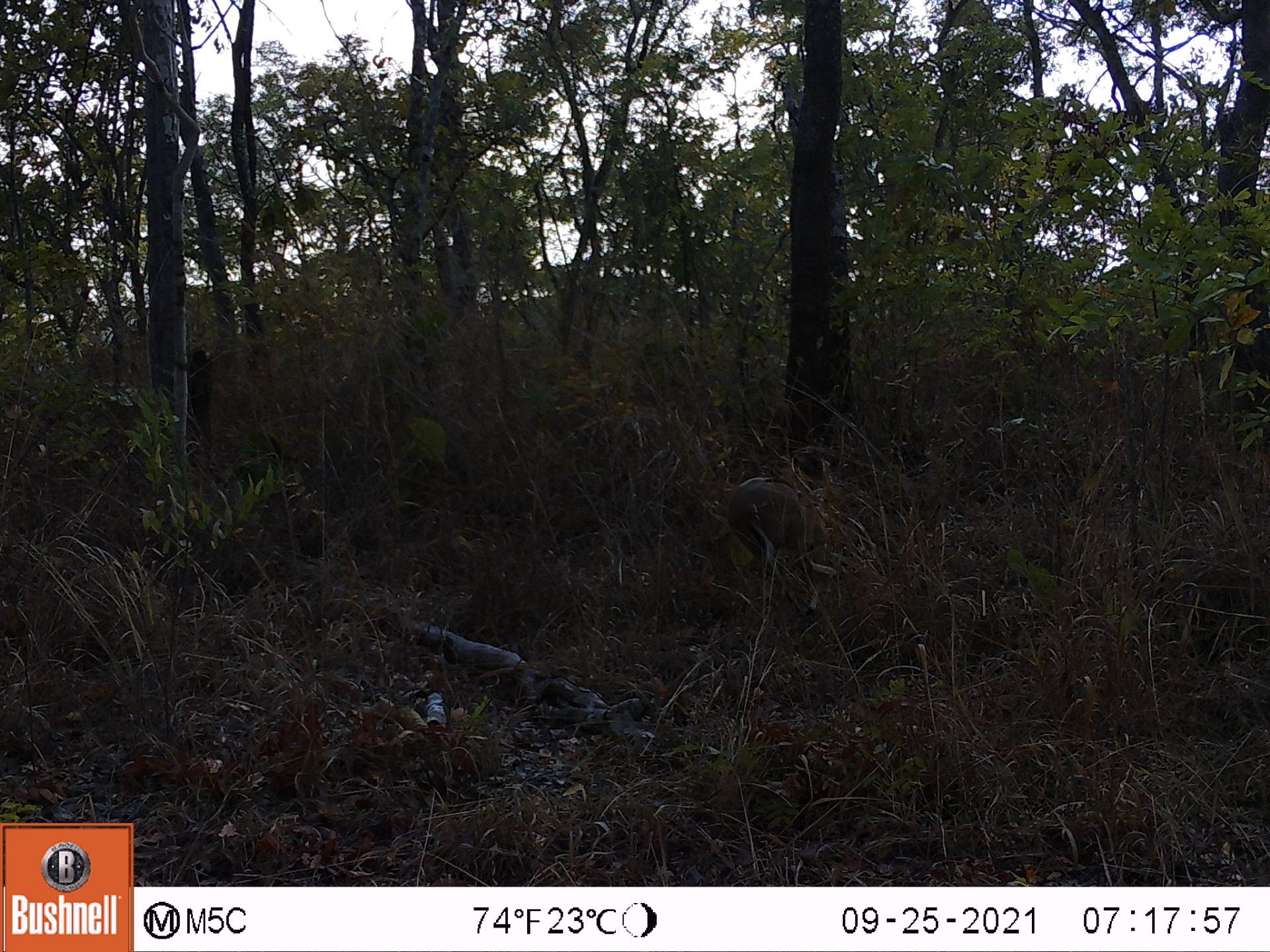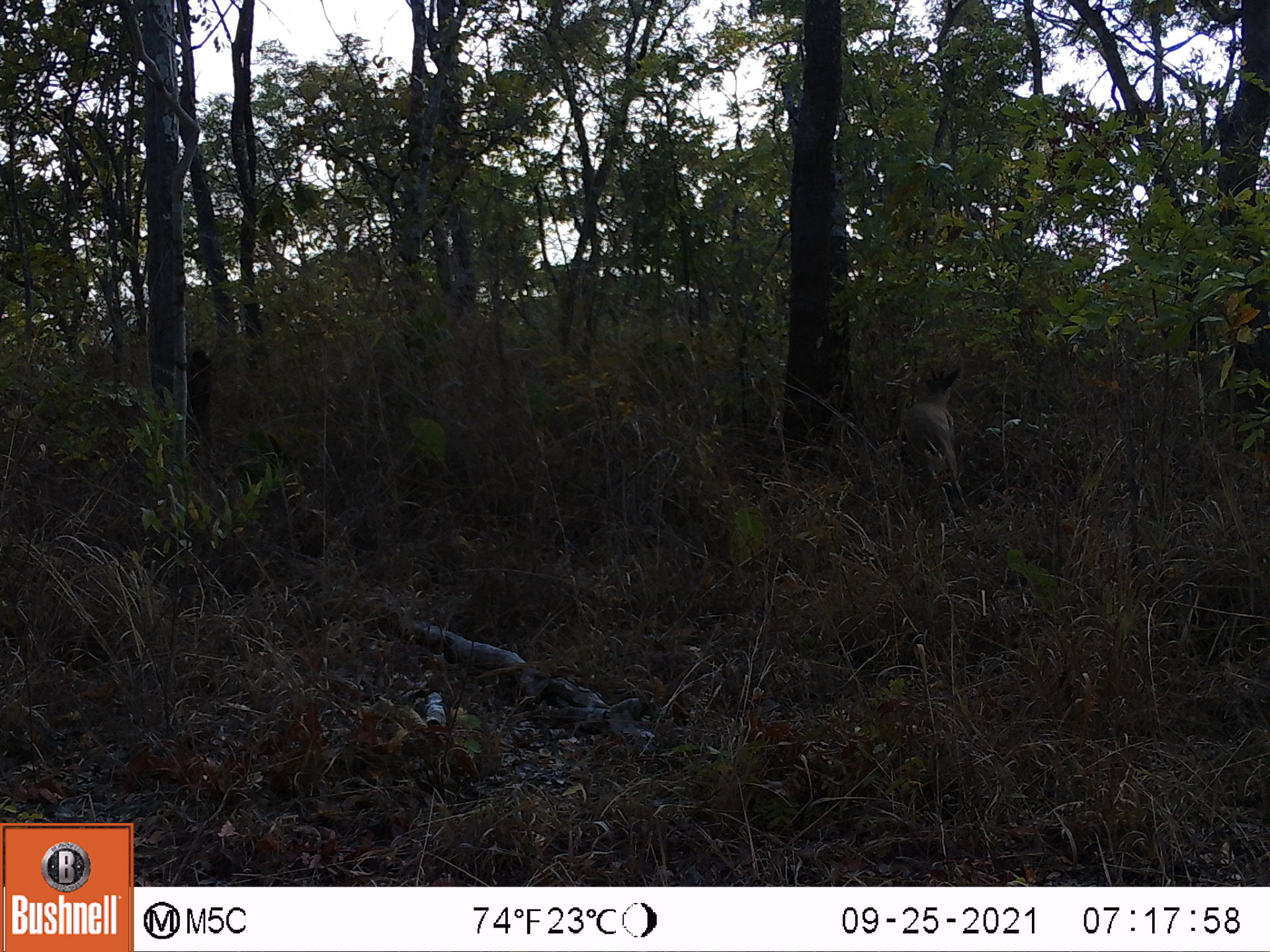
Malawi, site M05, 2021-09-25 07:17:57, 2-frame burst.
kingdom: Animalia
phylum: Chordata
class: Mammalia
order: Artiodactyla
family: Bovidae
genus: Sylvicapra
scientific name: Sylvicapra grimmia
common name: common duiker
Common duiker (Sylvicapra grimmia), count 1.